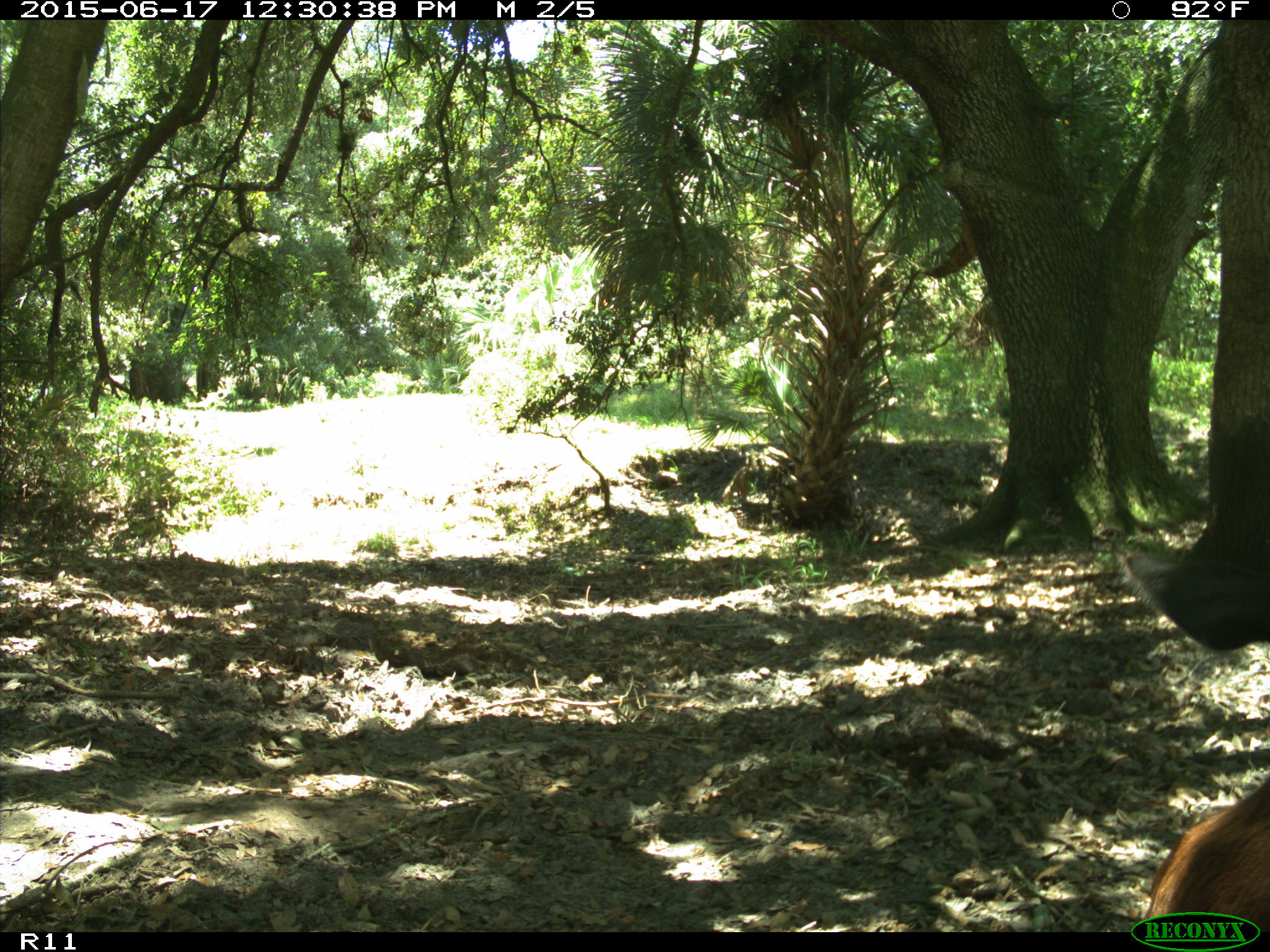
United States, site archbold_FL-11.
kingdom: Animalia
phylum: Chordata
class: Mammalia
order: Artiodactyla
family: Bovidae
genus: Bos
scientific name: Bos taurus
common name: domestic cow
Bos taurus (domestic cow).